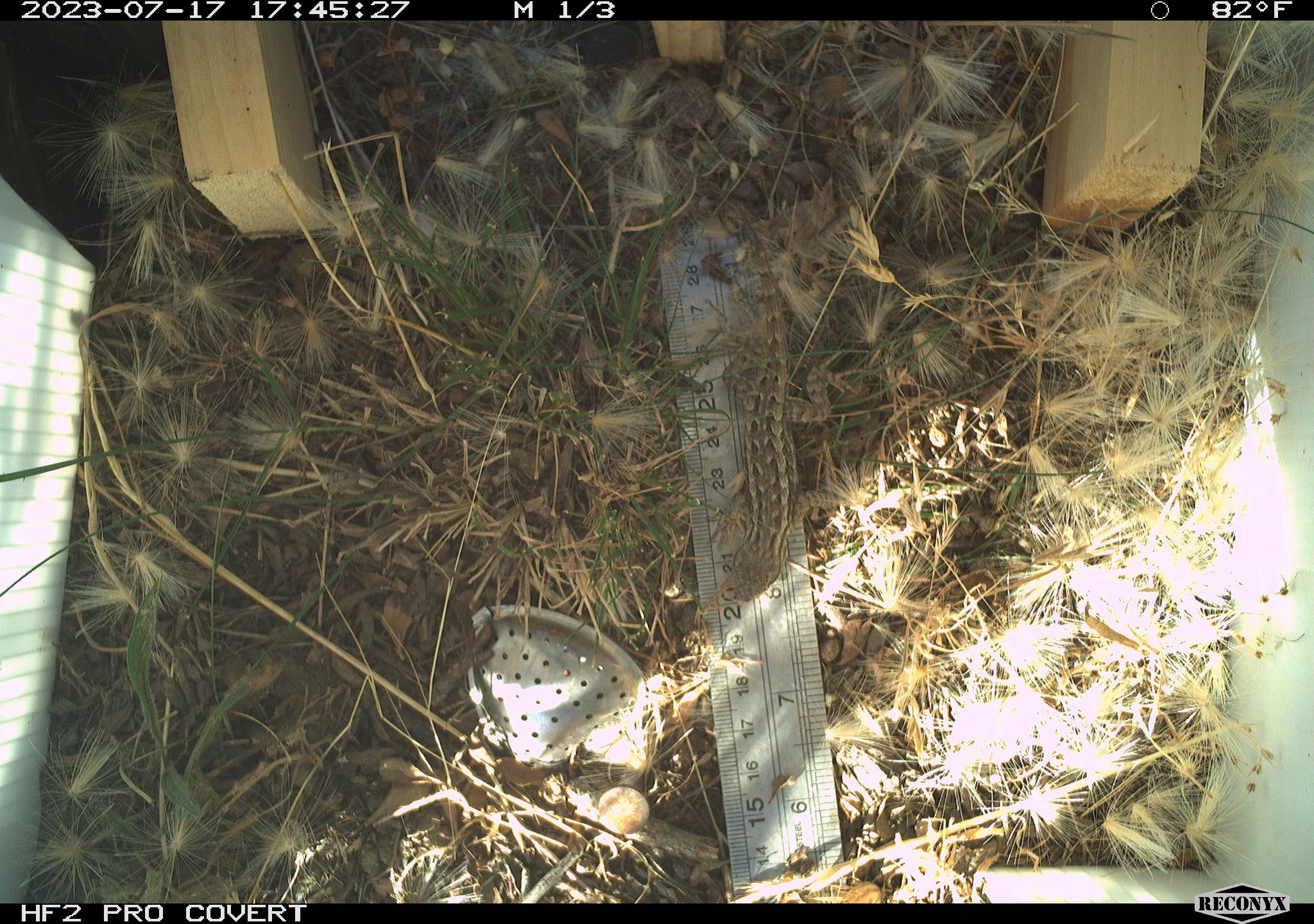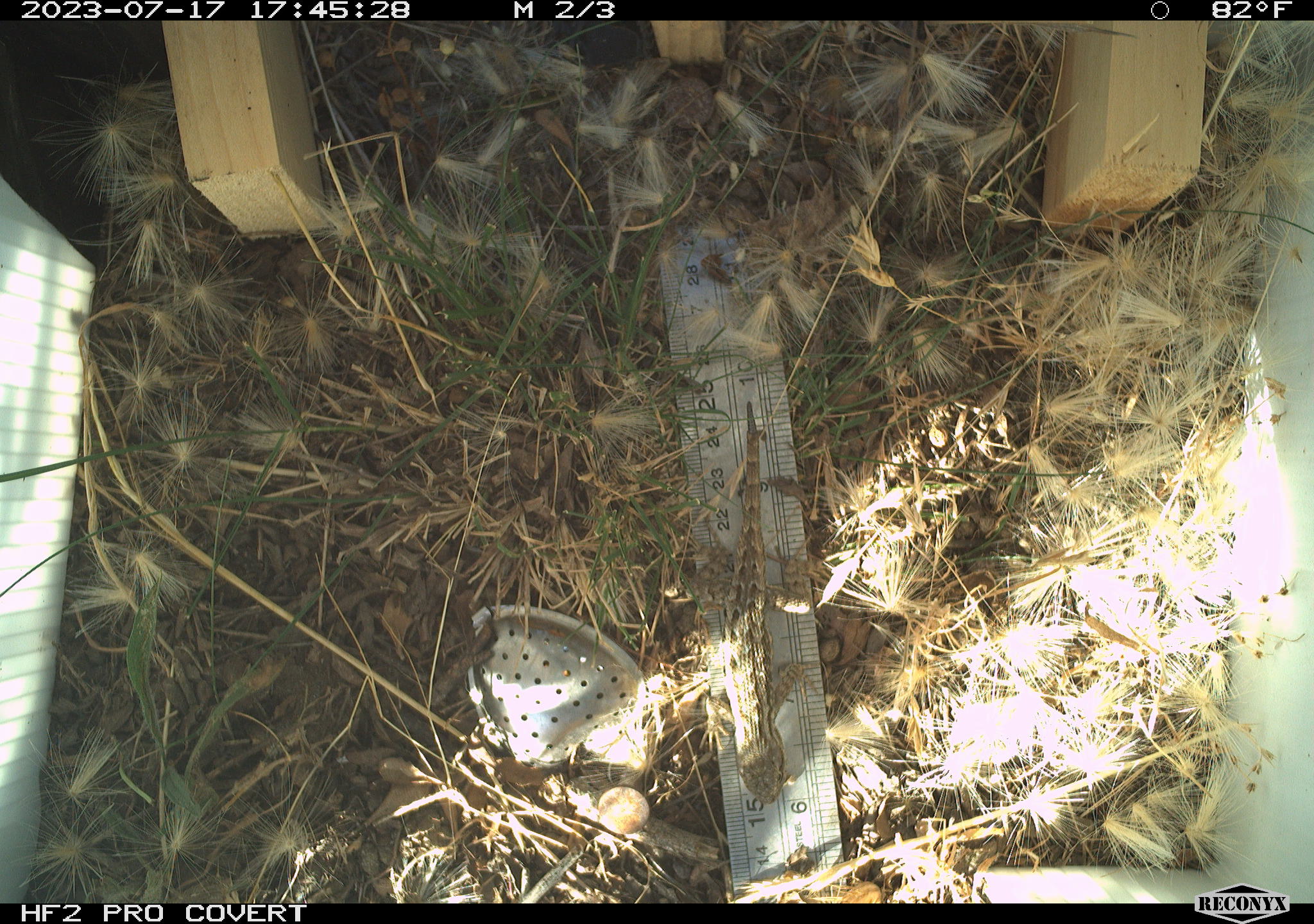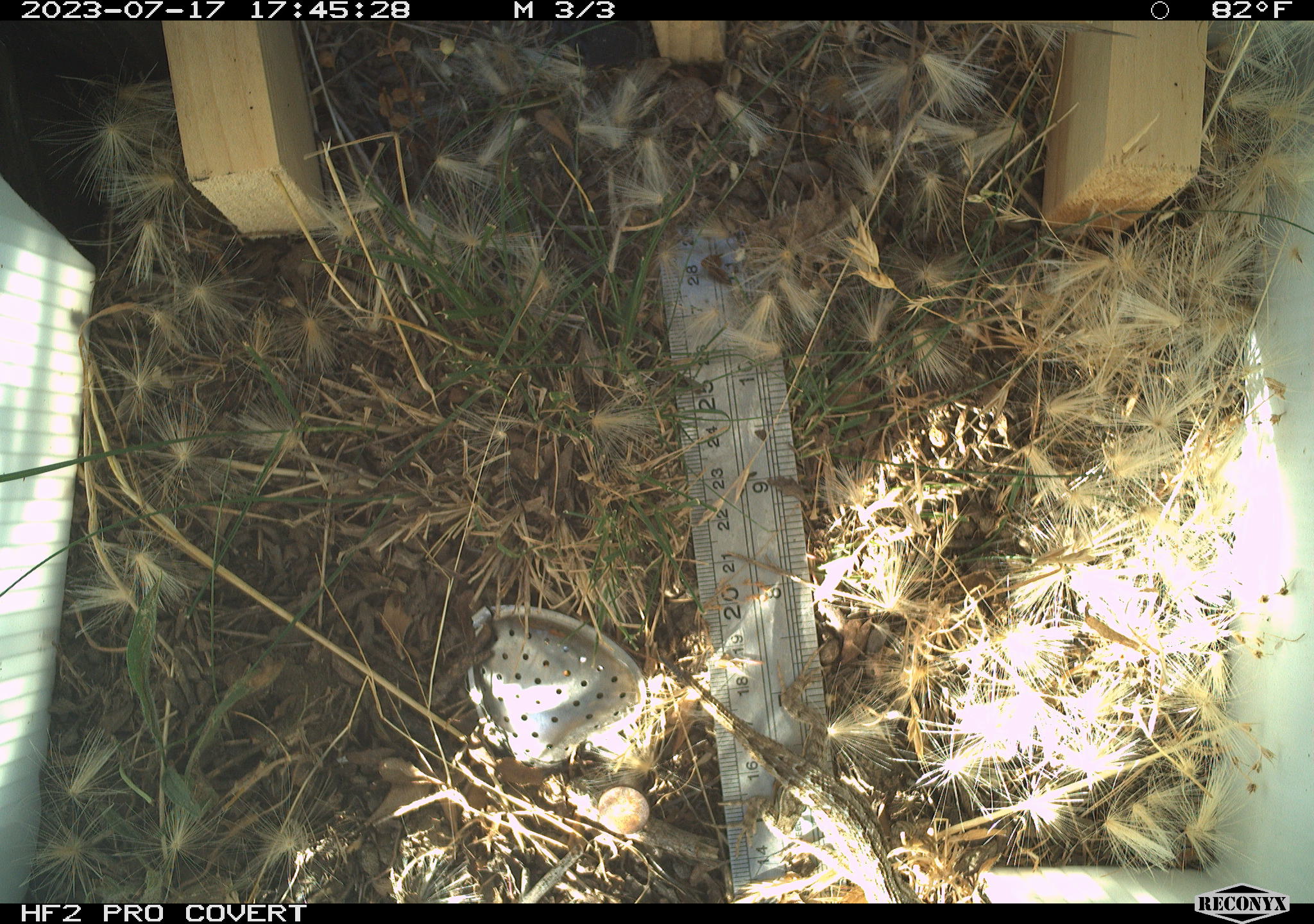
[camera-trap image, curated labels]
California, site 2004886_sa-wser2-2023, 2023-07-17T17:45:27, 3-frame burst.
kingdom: Animalia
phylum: Chordata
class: Reptilia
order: Squamata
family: Phrynosomatidae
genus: Sceloporus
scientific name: Sceloporus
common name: spiny lizards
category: sceloporus species